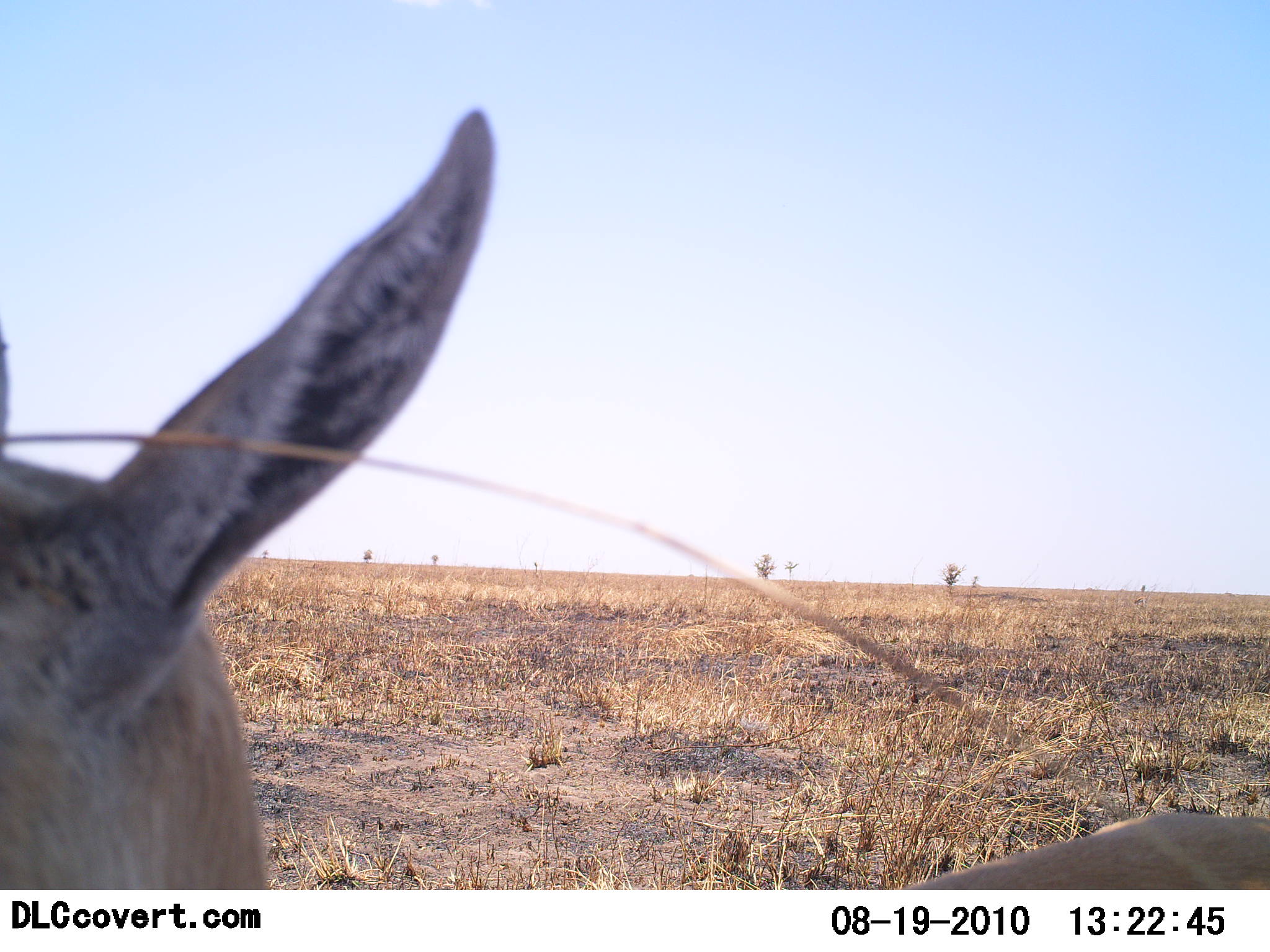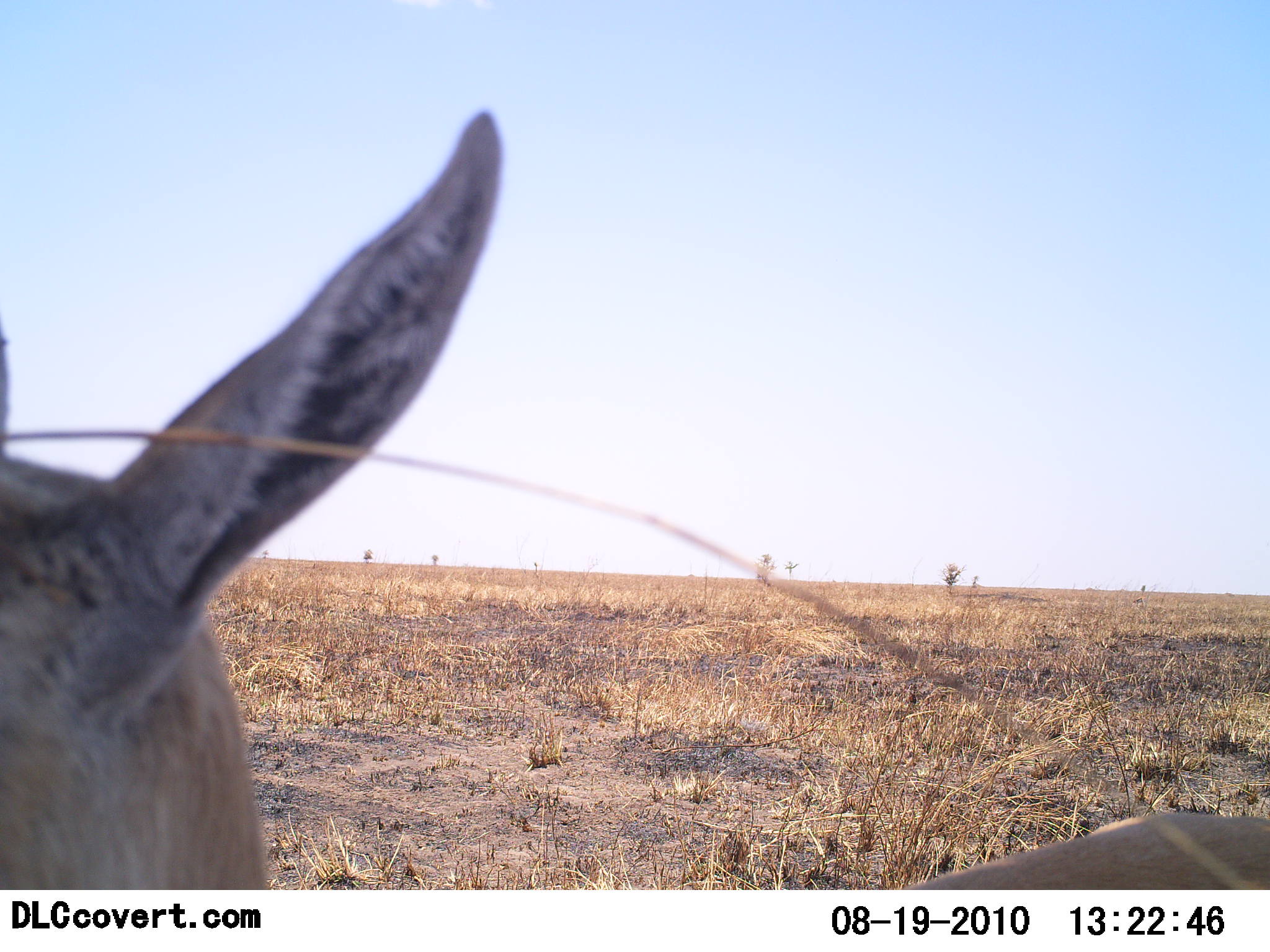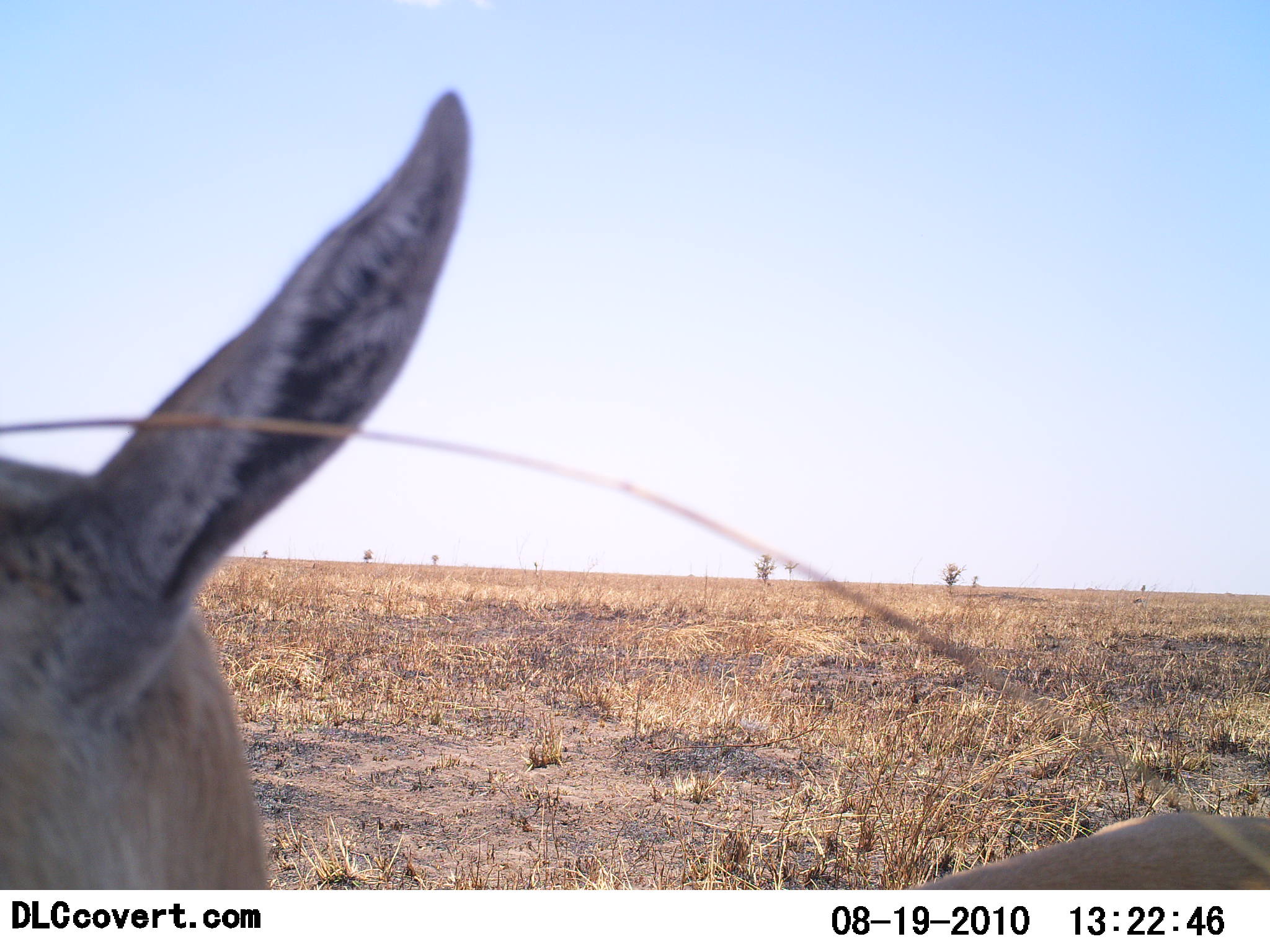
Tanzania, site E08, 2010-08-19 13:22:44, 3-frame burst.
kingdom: Animalia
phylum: Chordata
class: Mammalia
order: Artiodactyla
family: Bovidae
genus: Nanger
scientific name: Nanger granti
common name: grant's gazelle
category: gazellegrants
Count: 1.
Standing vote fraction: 88%.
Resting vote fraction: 12%.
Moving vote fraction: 0%.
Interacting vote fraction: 0%.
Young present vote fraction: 0%.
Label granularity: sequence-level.